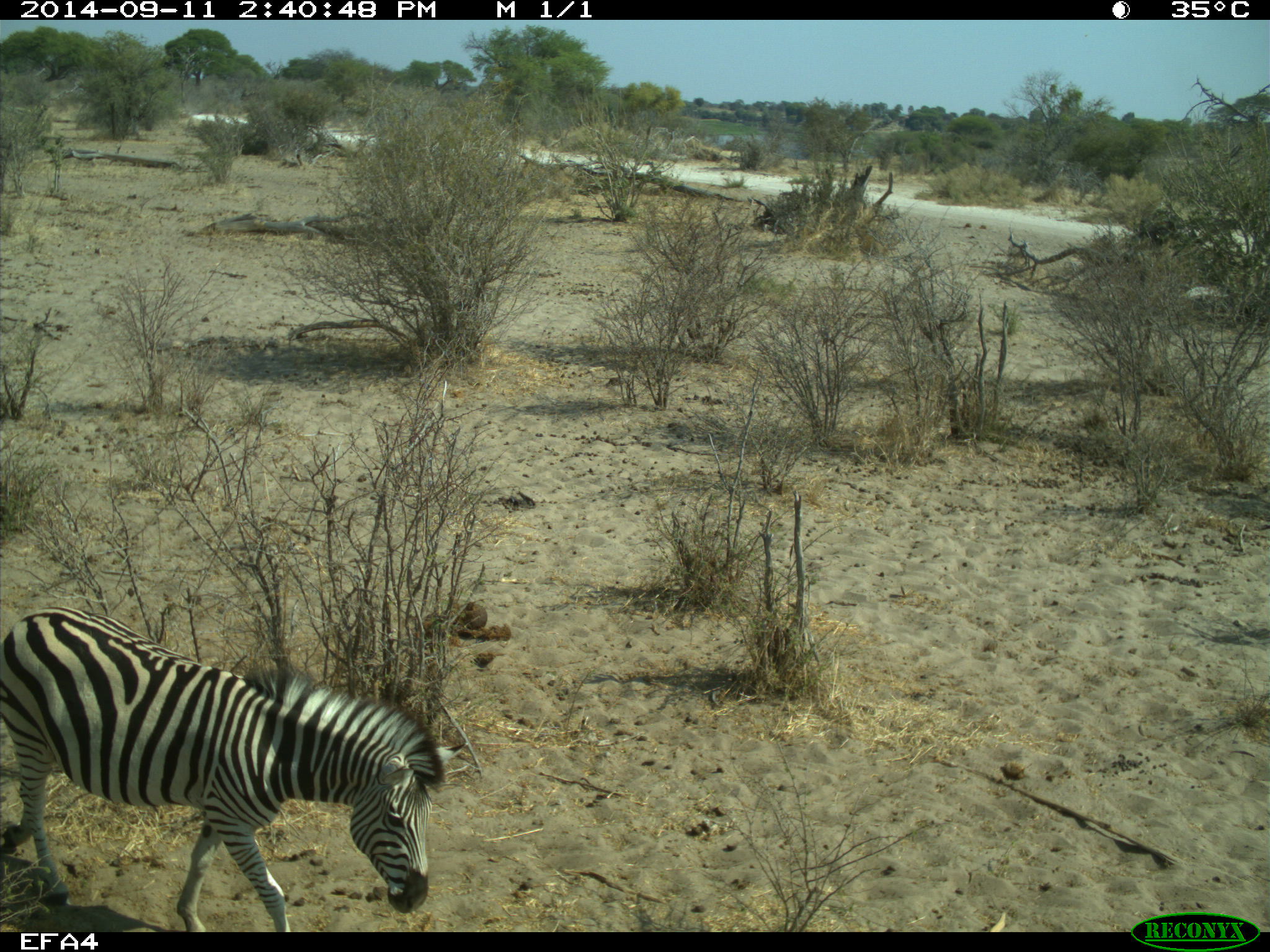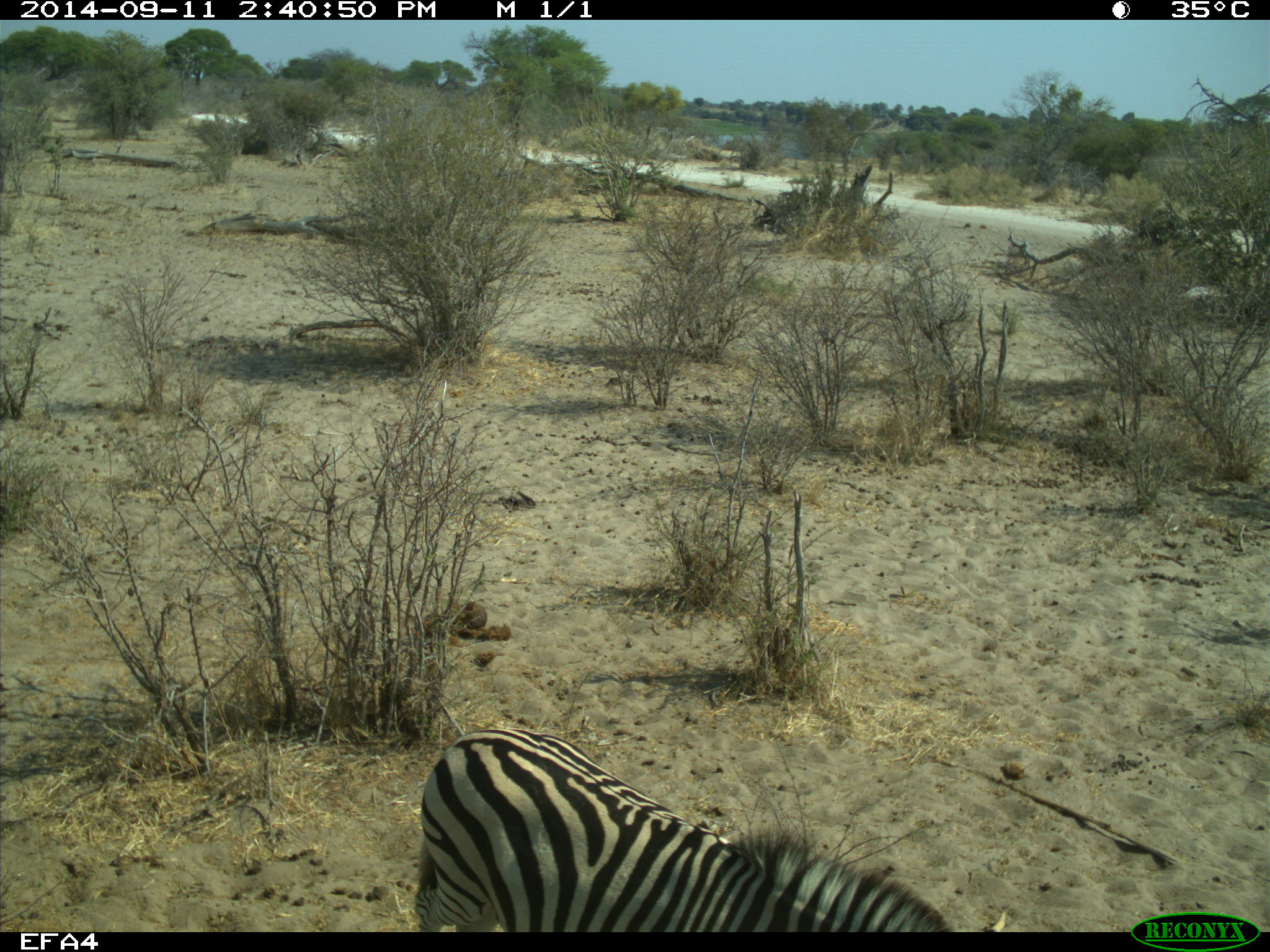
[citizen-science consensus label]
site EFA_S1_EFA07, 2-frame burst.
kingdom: Animalia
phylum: Chordata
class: Mammalia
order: Perissodactyla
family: Equidae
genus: Equus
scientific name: Equus quagga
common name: plains zebra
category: zebraplains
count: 1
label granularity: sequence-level